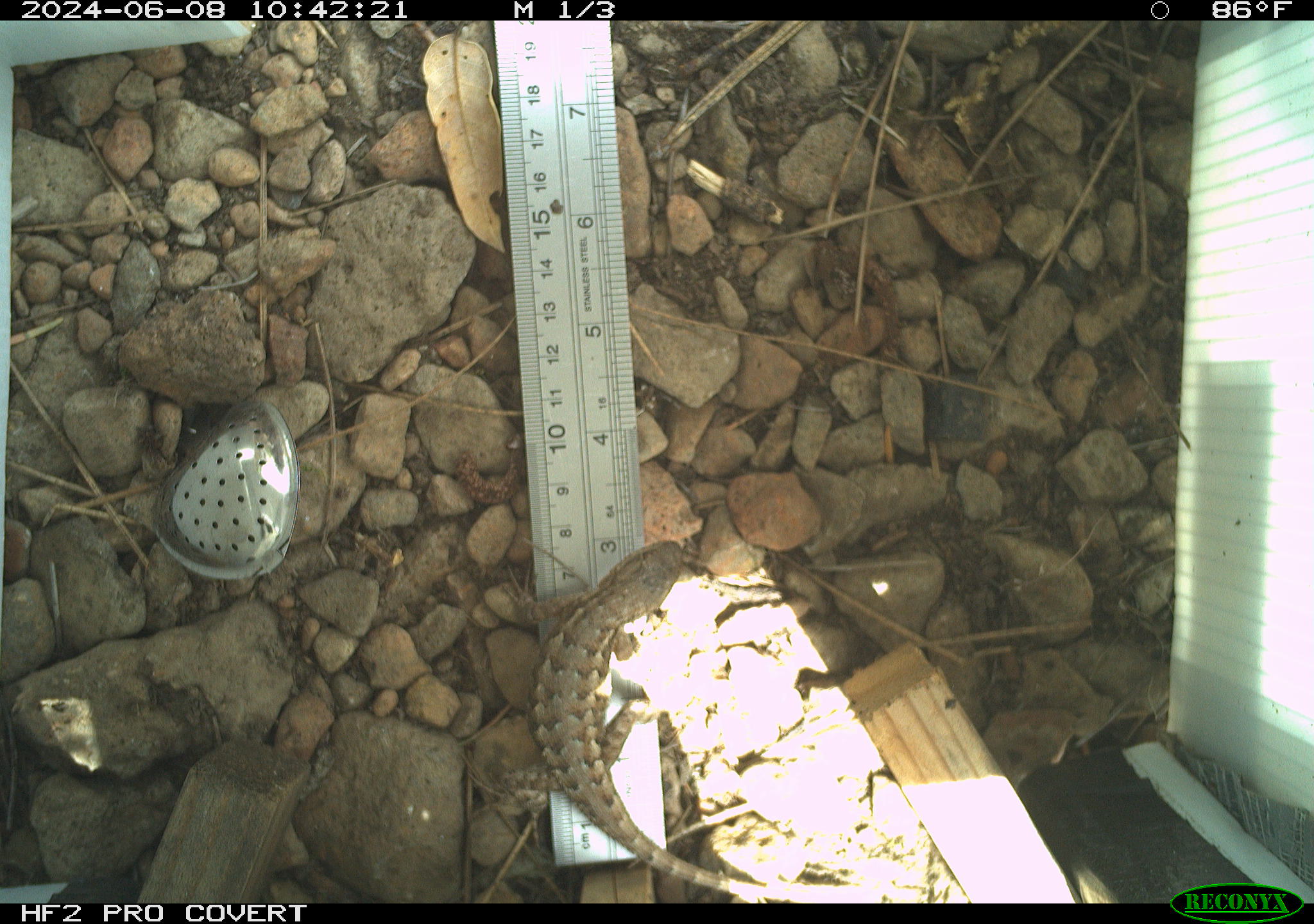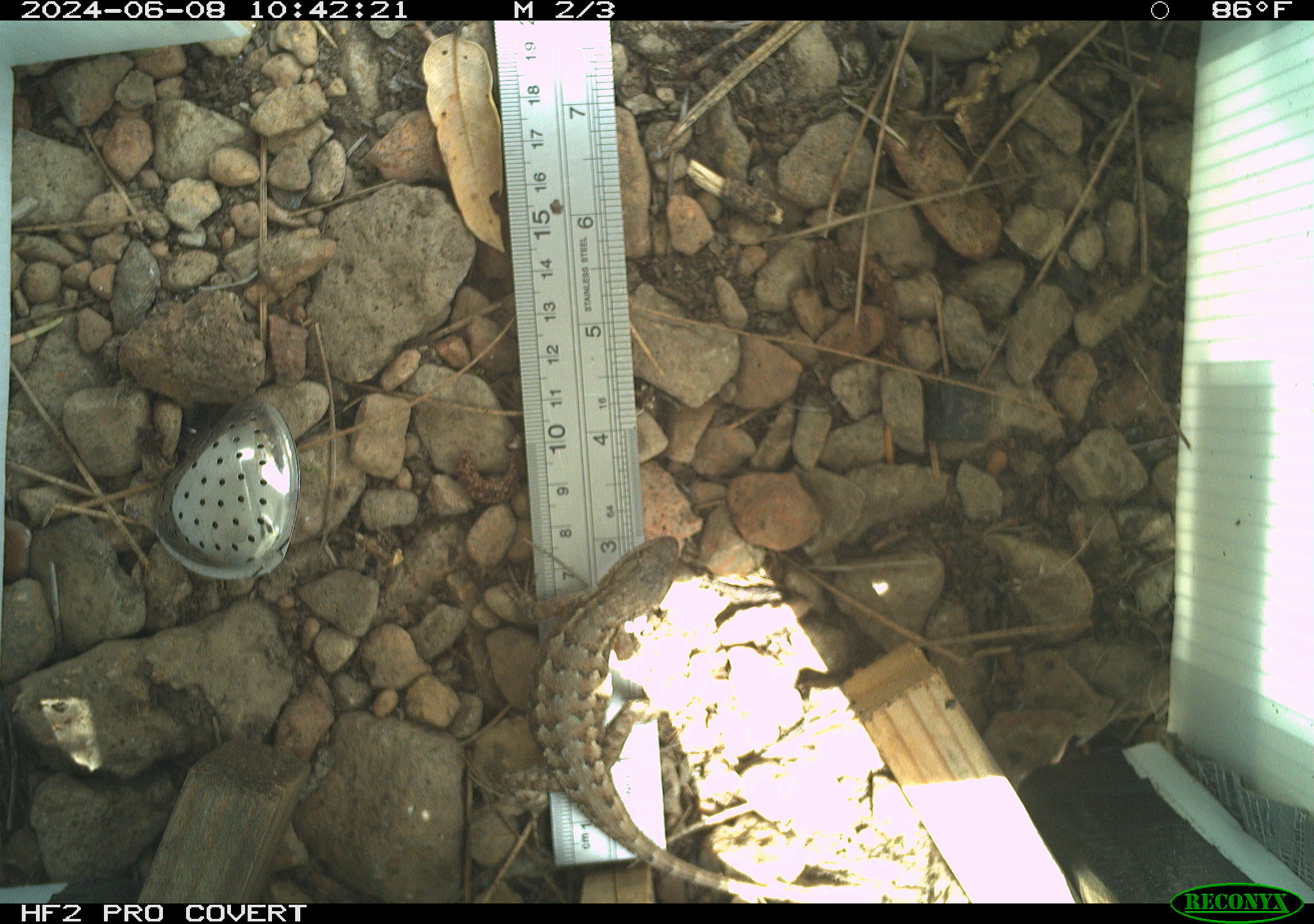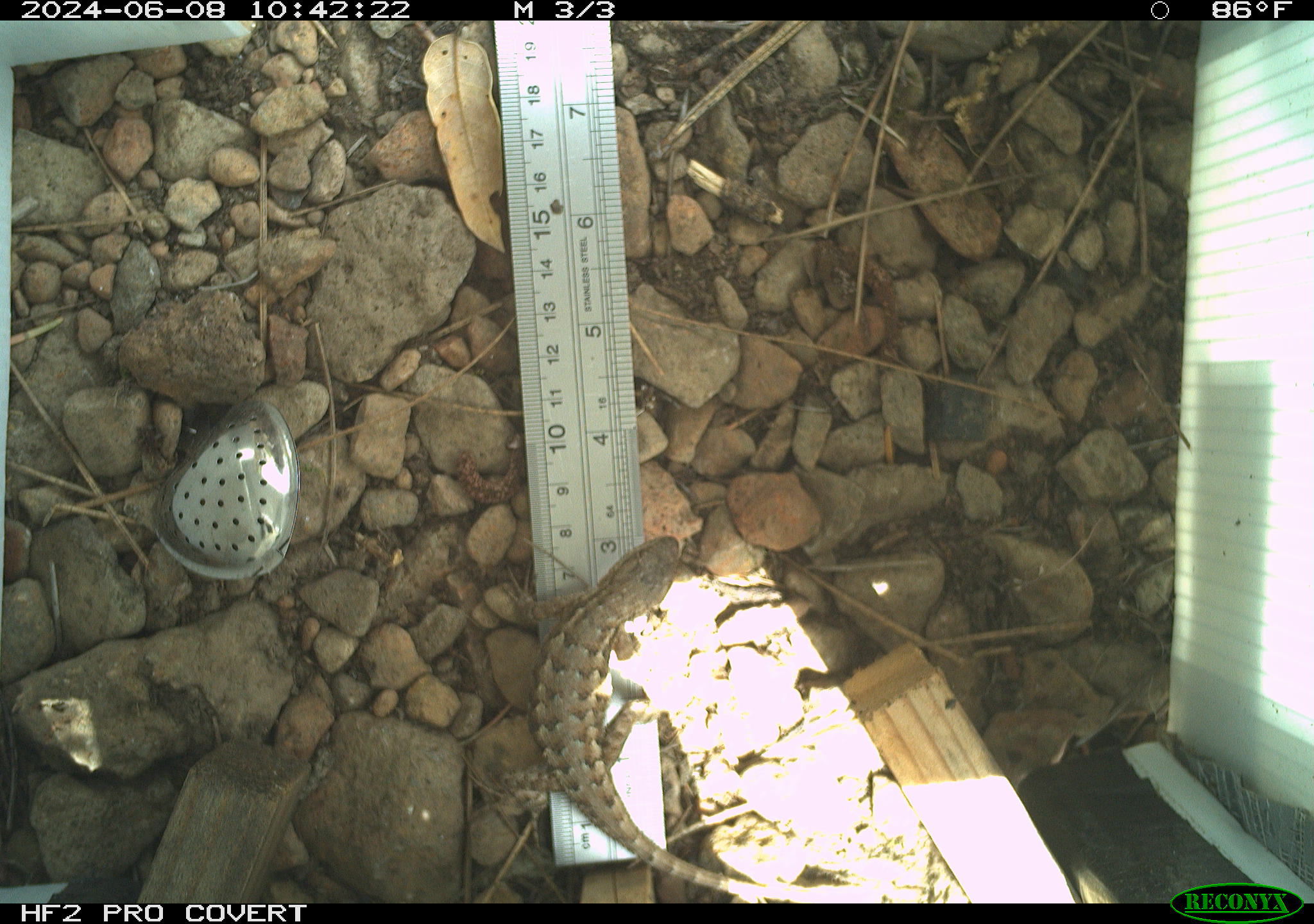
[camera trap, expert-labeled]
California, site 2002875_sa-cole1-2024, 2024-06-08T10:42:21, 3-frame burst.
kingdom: Animalia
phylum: Chordata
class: Reptilia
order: Squamata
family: Phrynosomatidae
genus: Sceloporus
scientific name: Sceloporus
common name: spiny lizards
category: sceloporus species